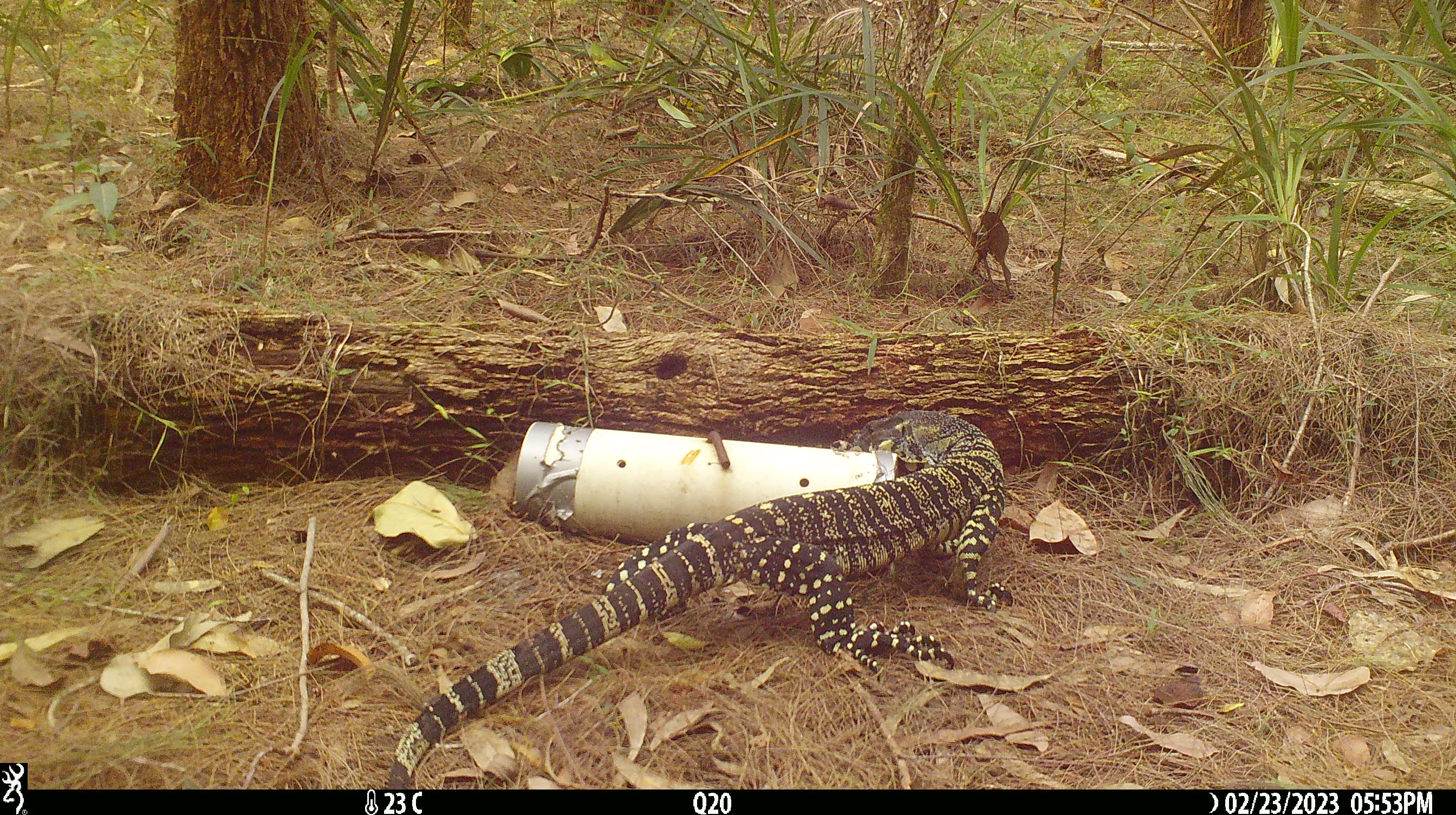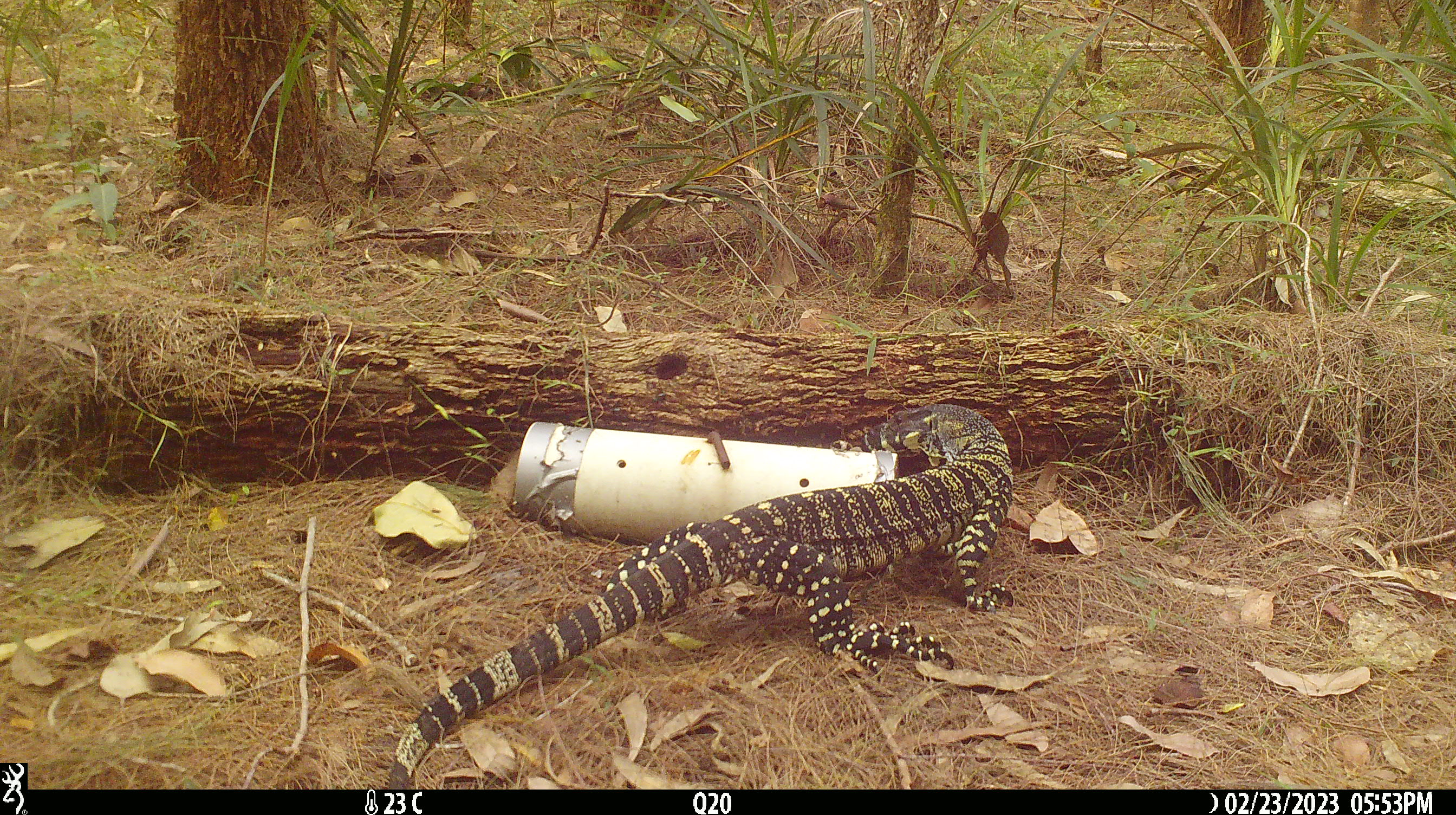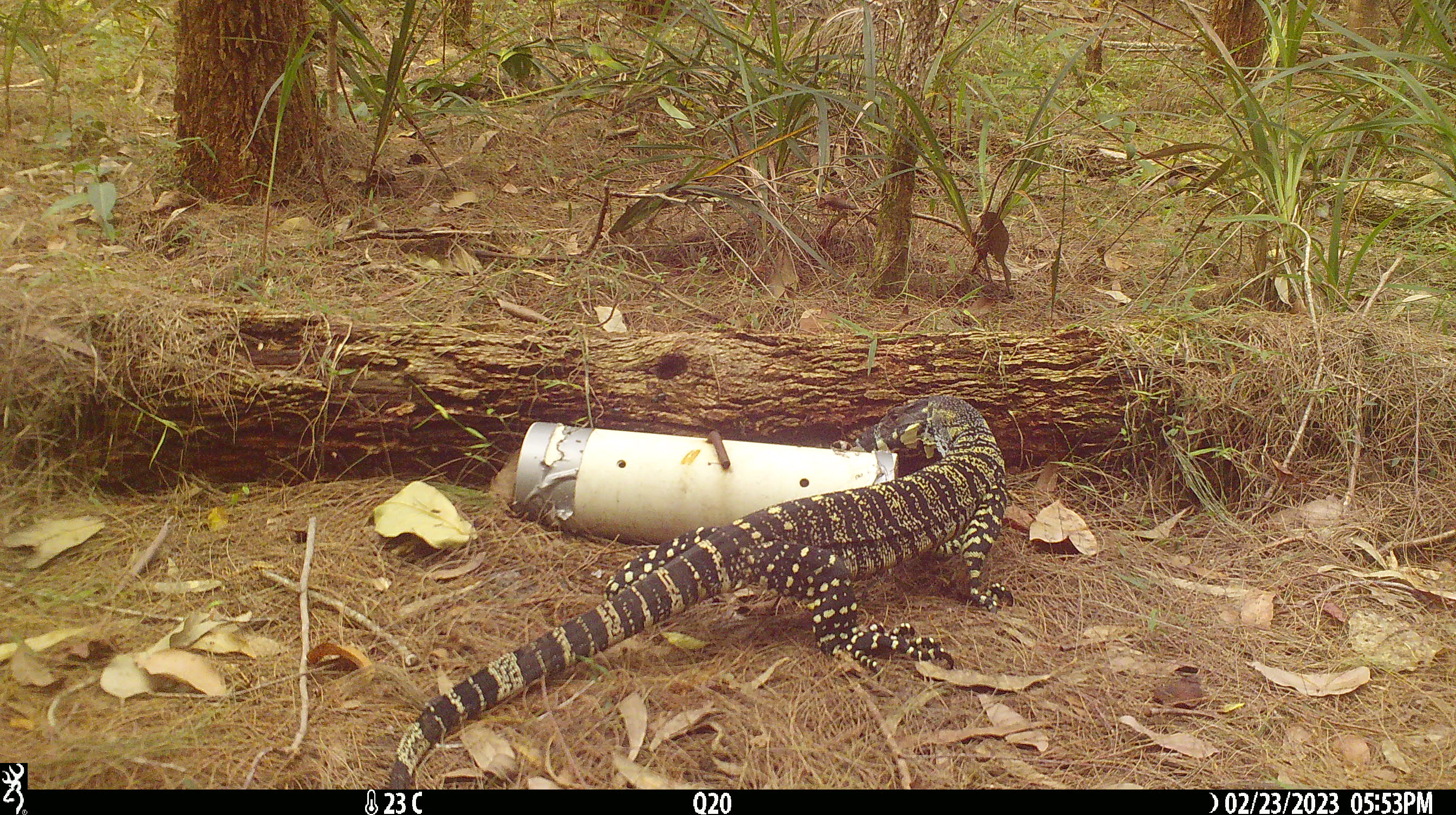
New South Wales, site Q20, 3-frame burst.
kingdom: Animalia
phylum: Chordata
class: Reptilia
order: Squamata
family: Varanidae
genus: Varanus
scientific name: Varanus varius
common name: lace monitor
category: goanna